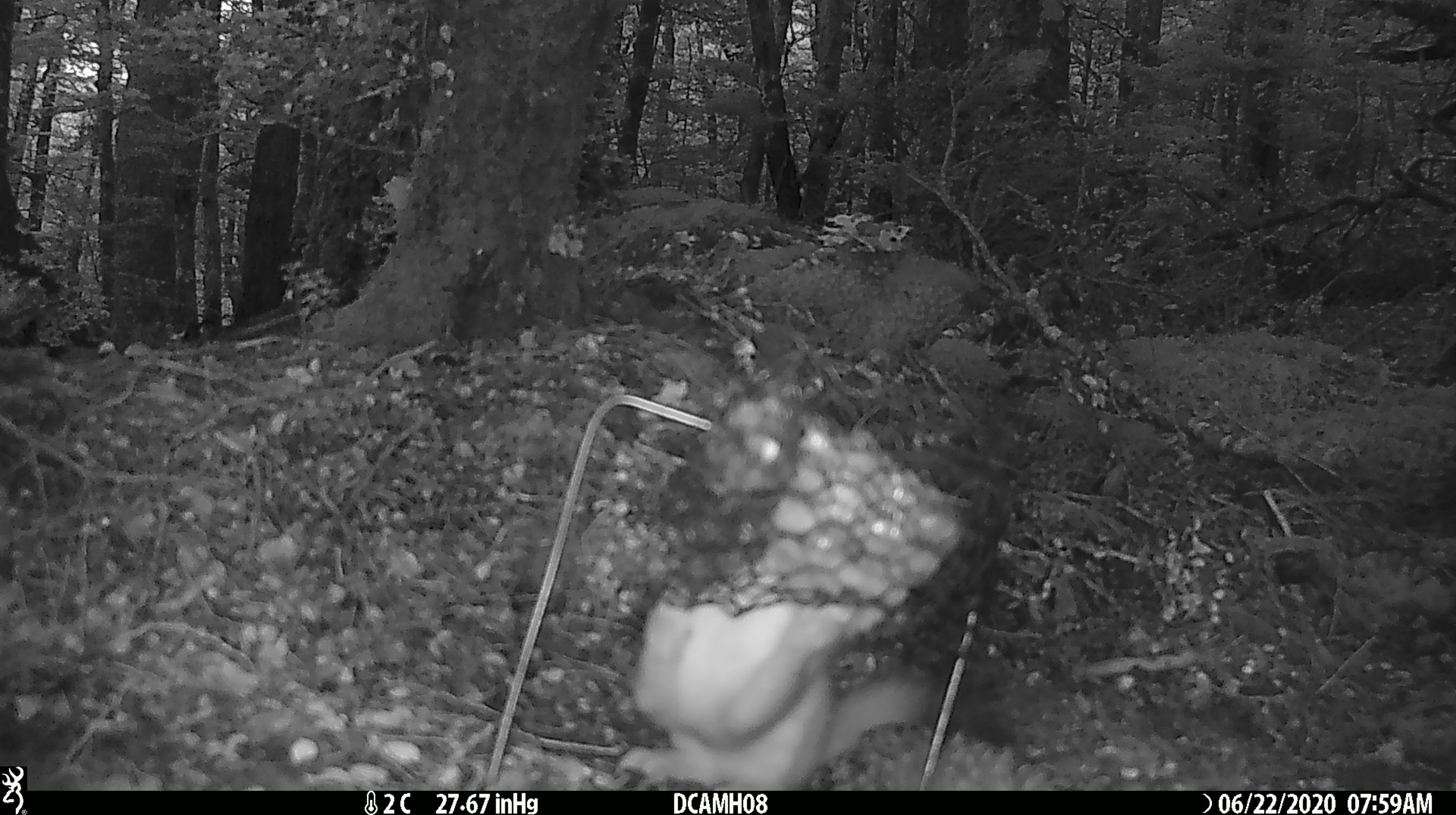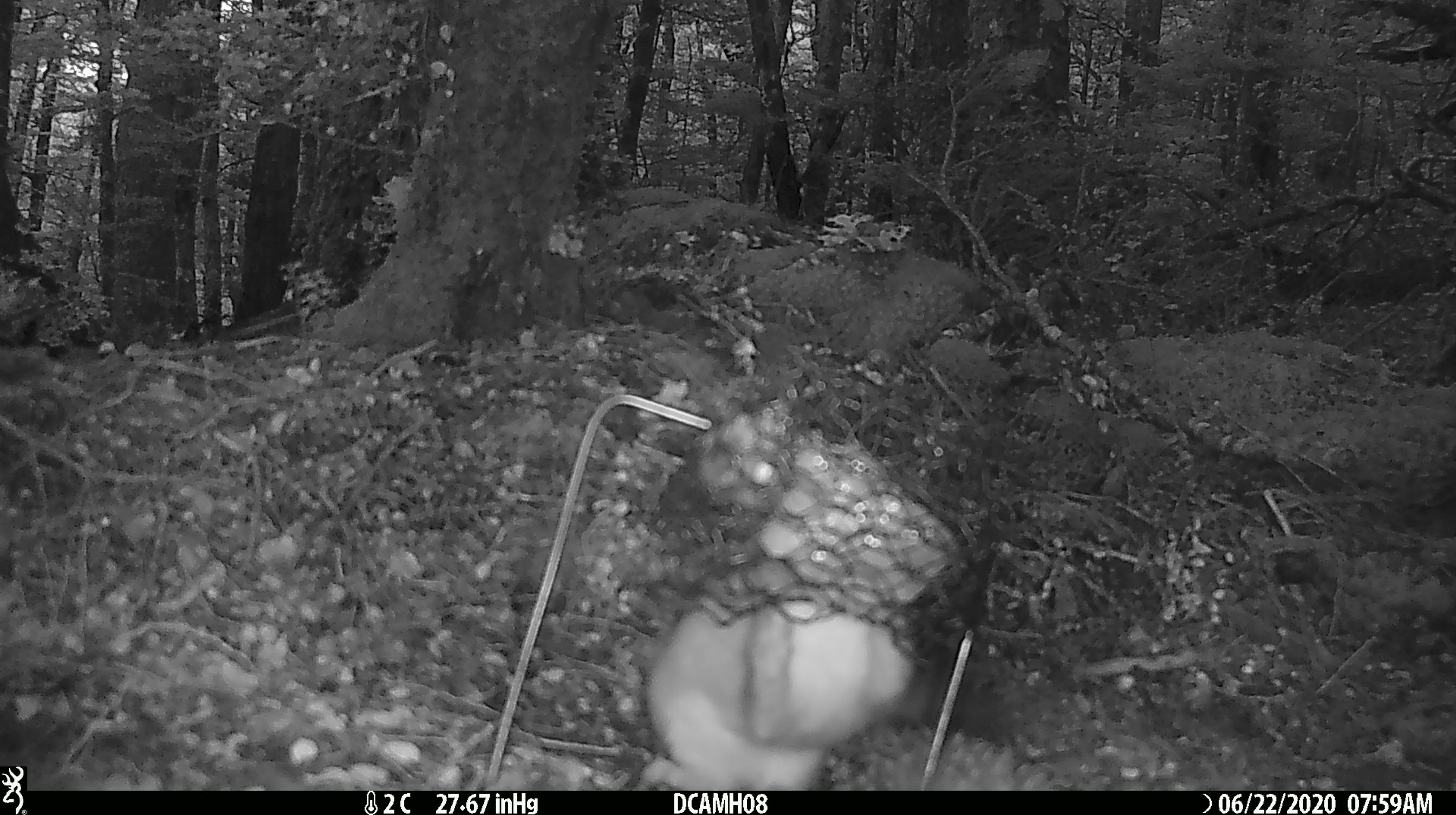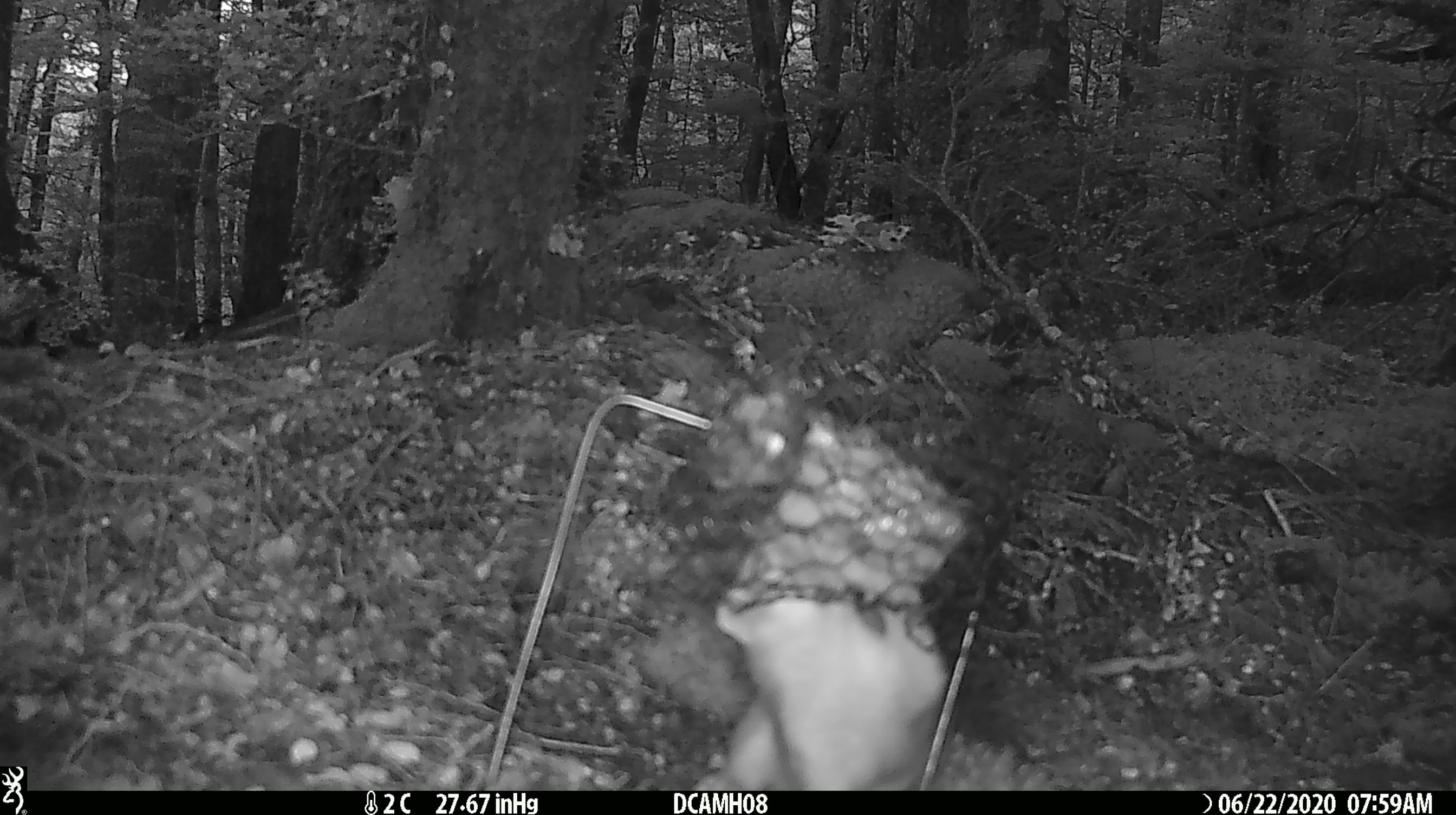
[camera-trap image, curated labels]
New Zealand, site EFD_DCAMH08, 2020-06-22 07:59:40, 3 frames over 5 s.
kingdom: Animalia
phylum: Chordata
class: Mammalia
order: Carnivora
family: Mustelidae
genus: Mustela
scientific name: Mustela erminea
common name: stoat